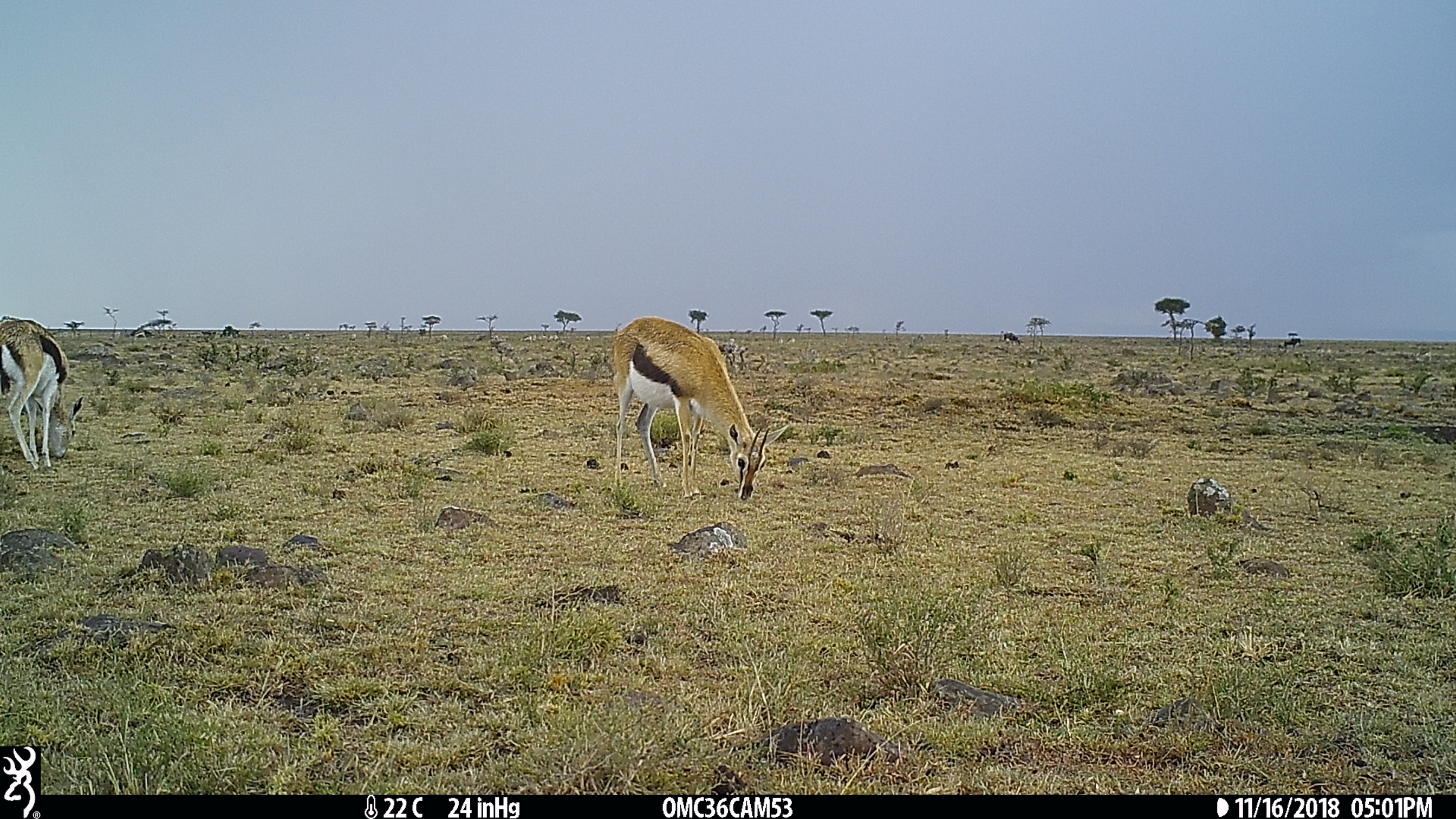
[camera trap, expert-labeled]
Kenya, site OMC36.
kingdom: Animalia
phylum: Chordata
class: Mammalia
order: Artiodactyla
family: Bovidae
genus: Eudorcas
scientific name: Eudorcas thomsonii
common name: thomon's gazelle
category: gazelle thomsons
Gazelle thomsons (thomon's gazelle) (Eudorcas thomsonii).